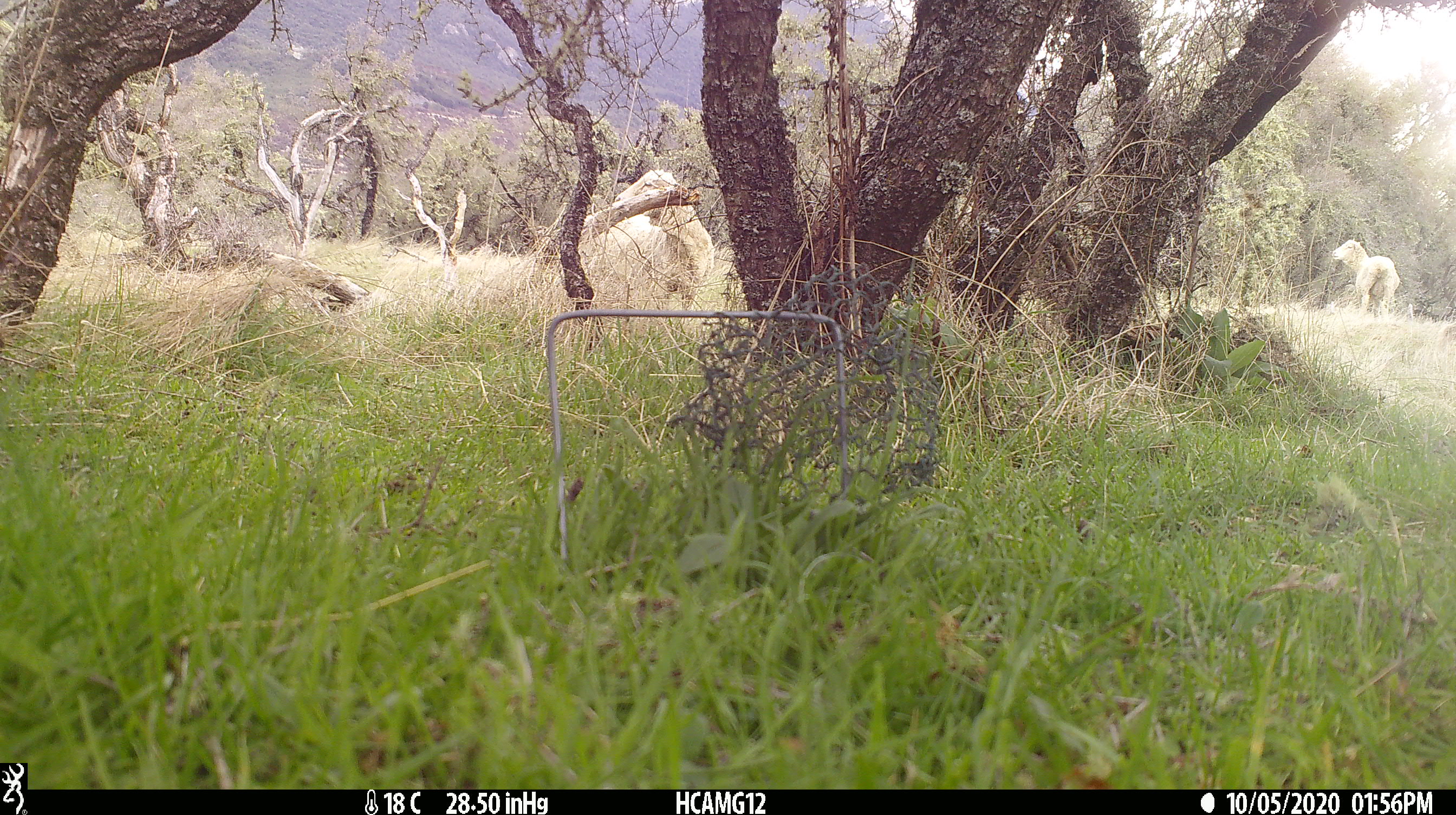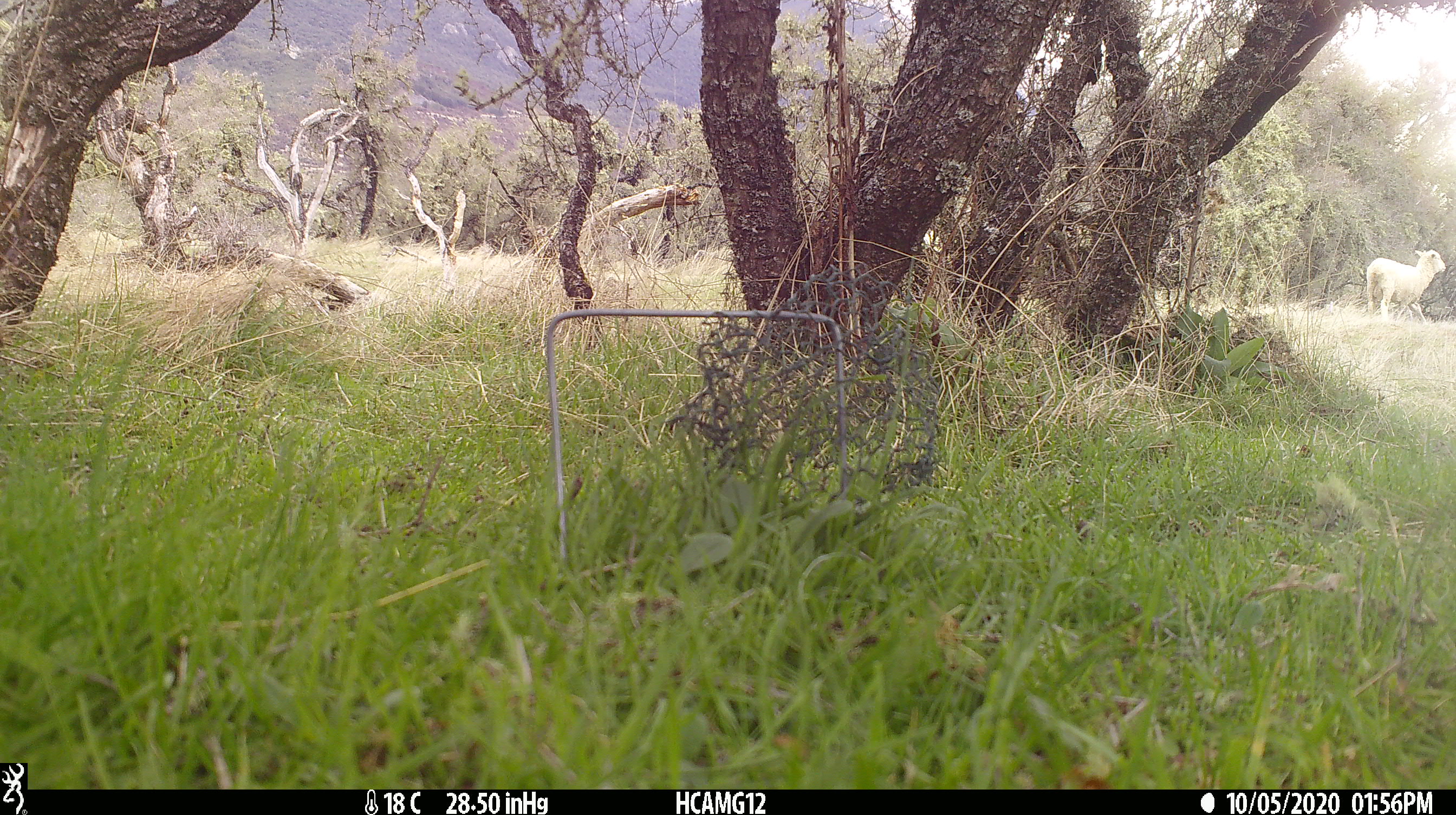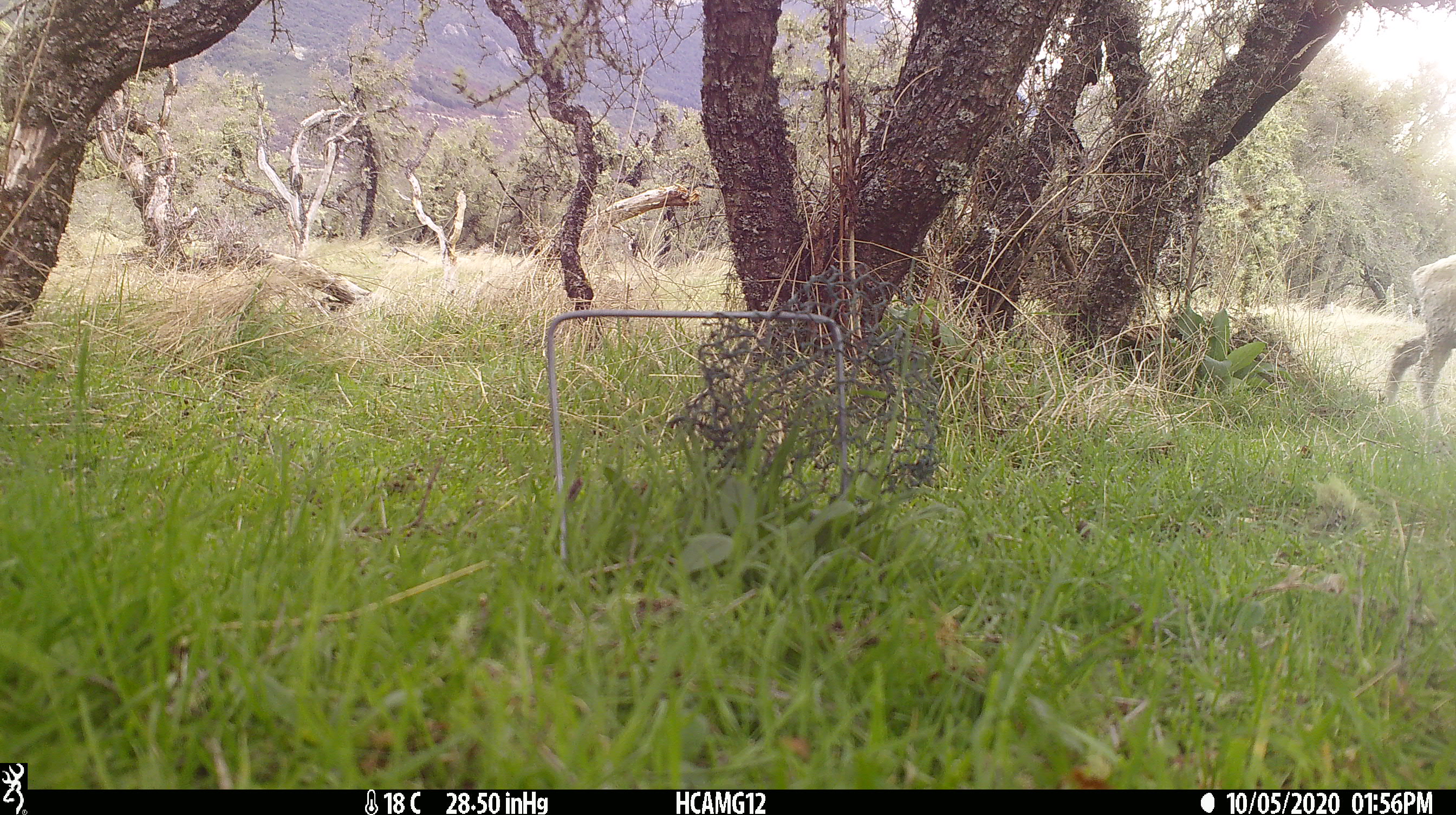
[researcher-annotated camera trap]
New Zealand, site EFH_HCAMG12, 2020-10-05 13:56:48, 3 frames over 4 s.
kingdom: Animalia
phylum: Chordata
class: Mammalia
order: Artiodactyla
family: Bovidae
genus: Ovis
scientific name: Ovis aries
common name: domestic sheep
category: sheep